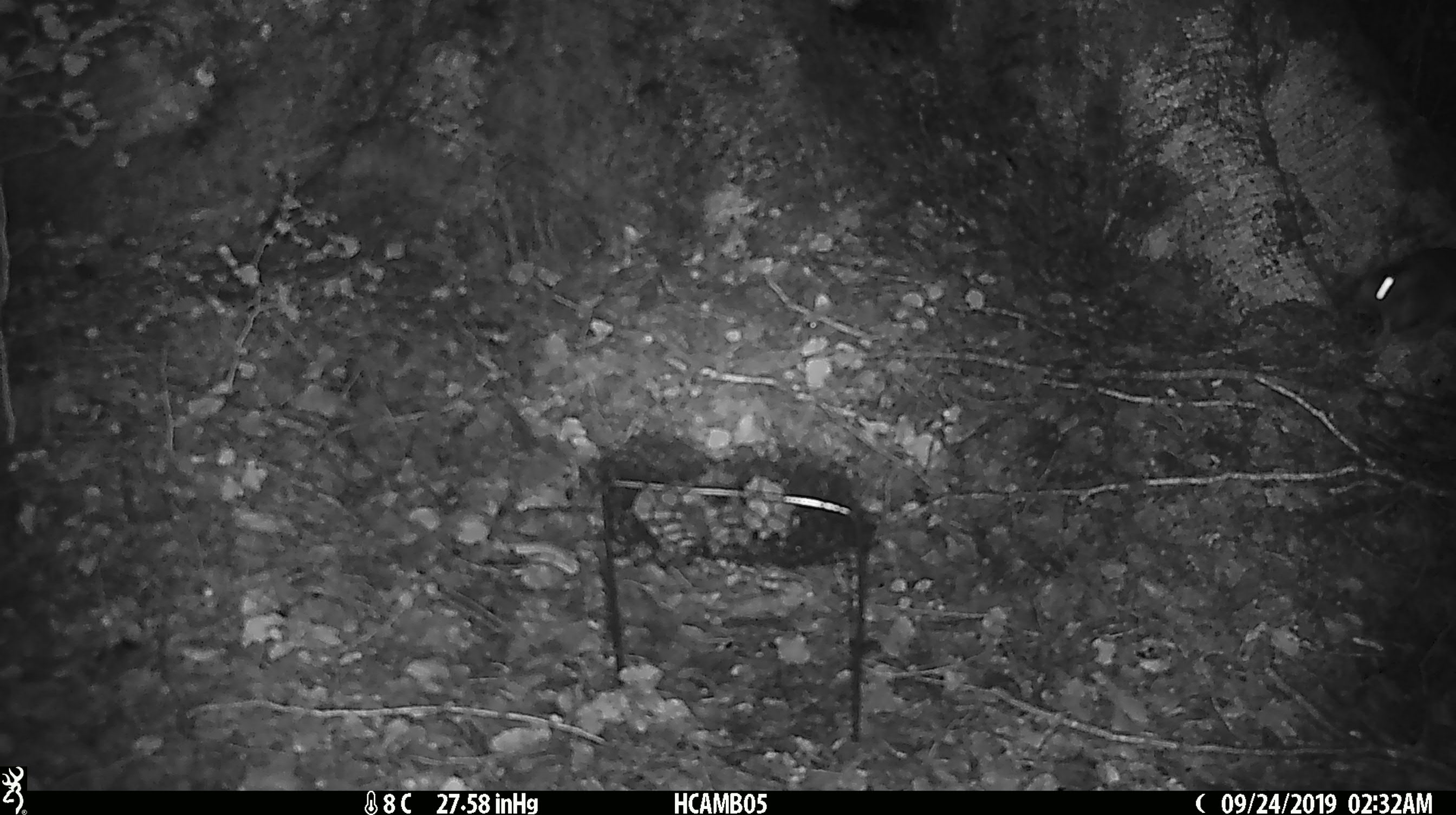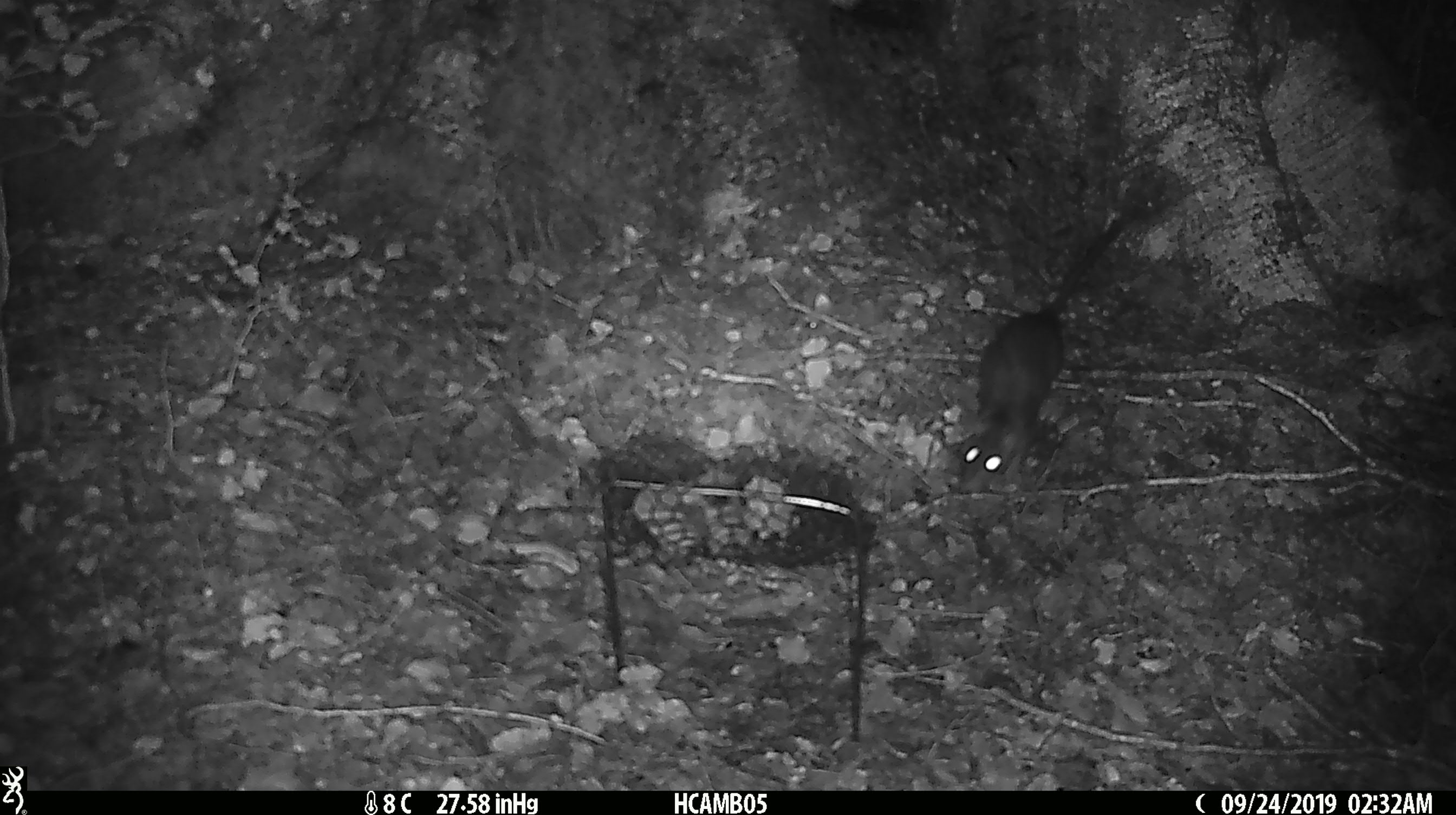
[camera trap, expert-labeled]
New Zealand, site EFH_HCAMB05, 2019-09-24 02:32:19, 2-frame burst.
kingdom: Animalia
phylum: Chordata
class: Mammalia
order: Rodentia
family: Muridae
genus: Rattus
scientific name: Rattus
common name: rat